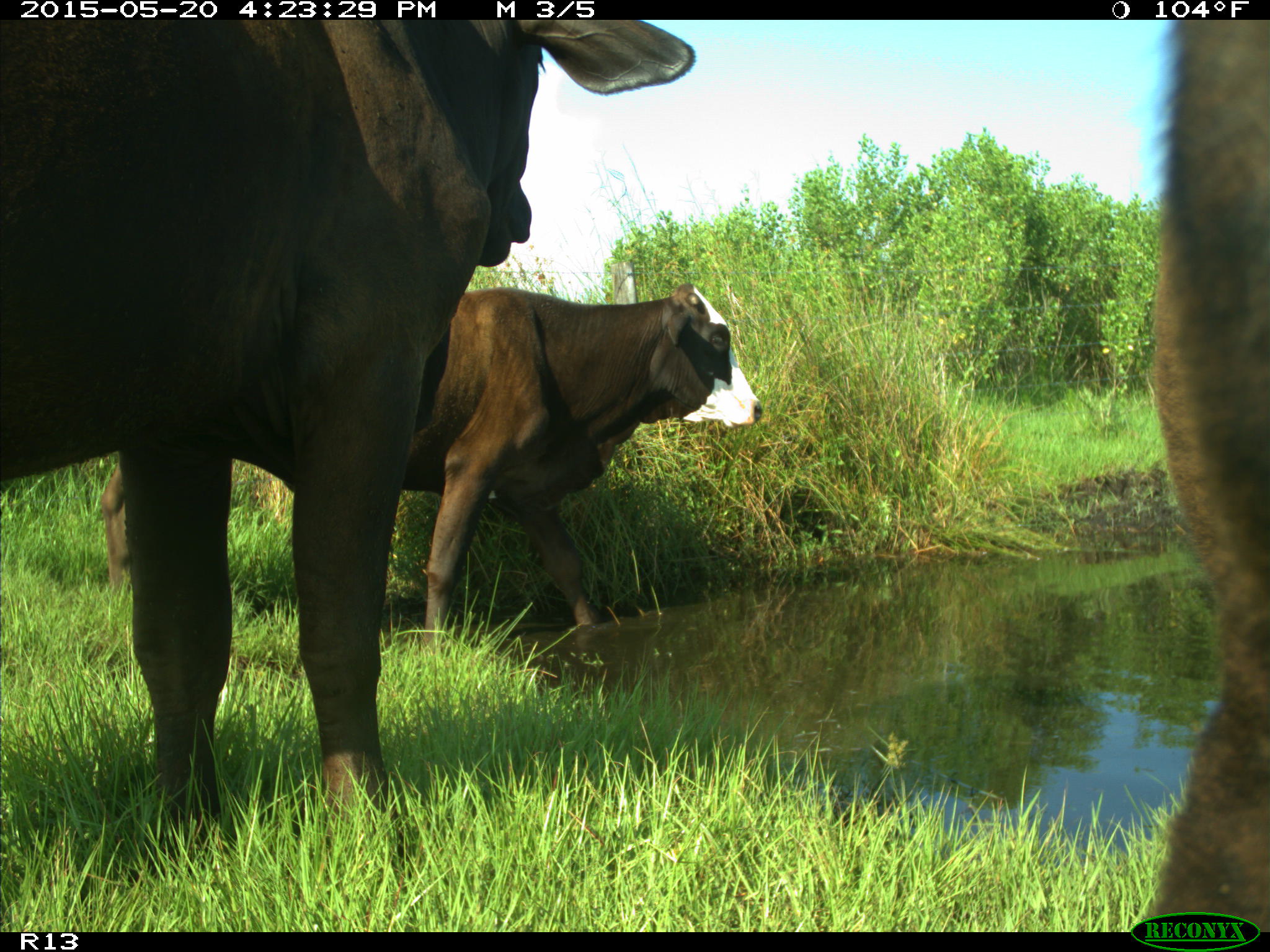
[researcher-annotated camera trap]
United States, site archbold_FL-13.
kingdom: Animalia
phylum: Chordata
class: Mammalia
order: Artiodactyla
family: Bovidae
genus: Bos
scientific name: Bos taurus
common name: domestic cow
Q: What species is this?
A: Bos taurus (domestic cow).